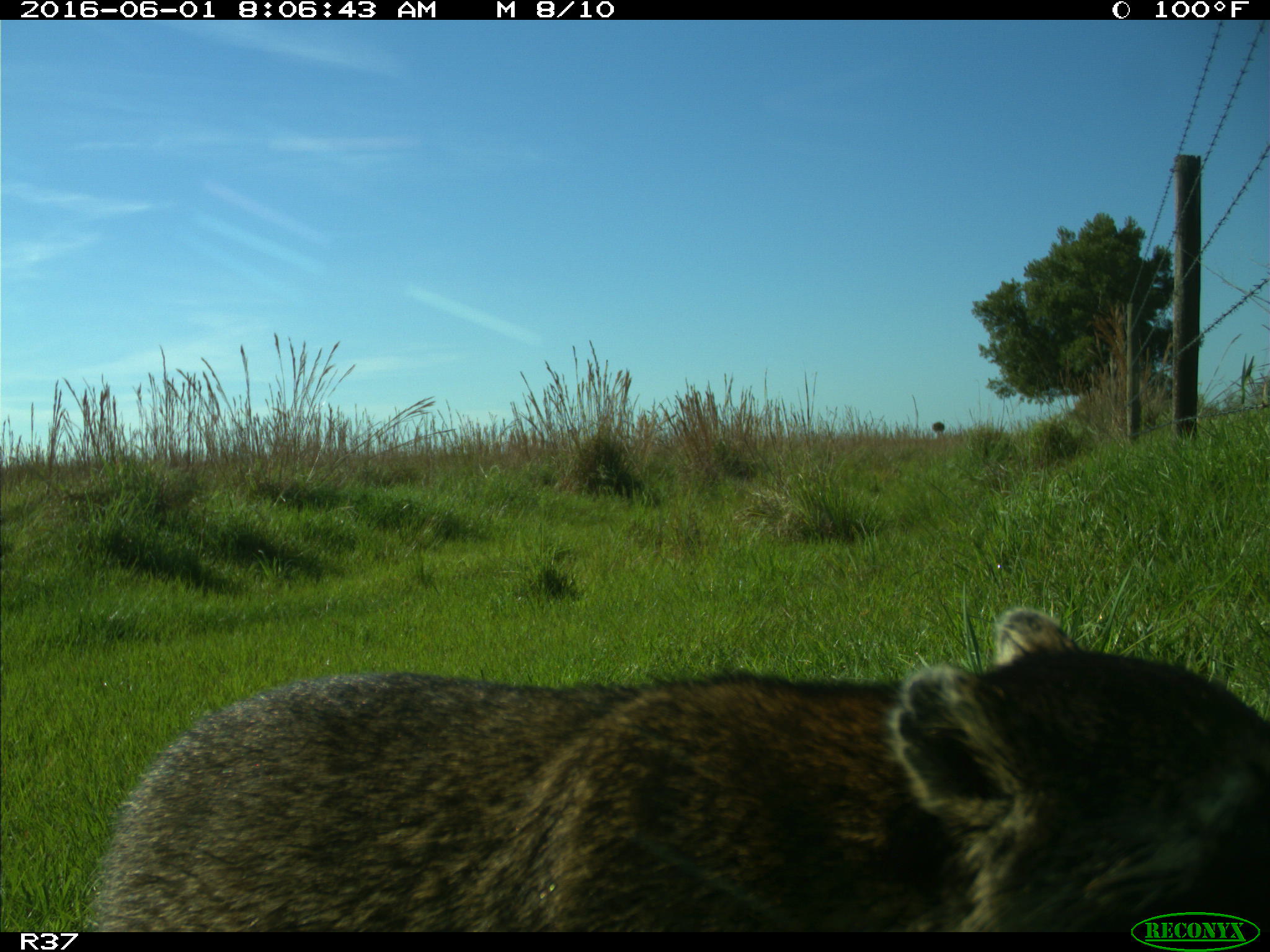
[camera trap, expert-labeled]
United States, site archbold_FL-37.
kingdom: Animalia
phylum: Chordata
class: Mammalia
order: Carnivora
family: Procyonidae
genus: Procyon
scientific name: Procyon lotor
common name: common raccoon